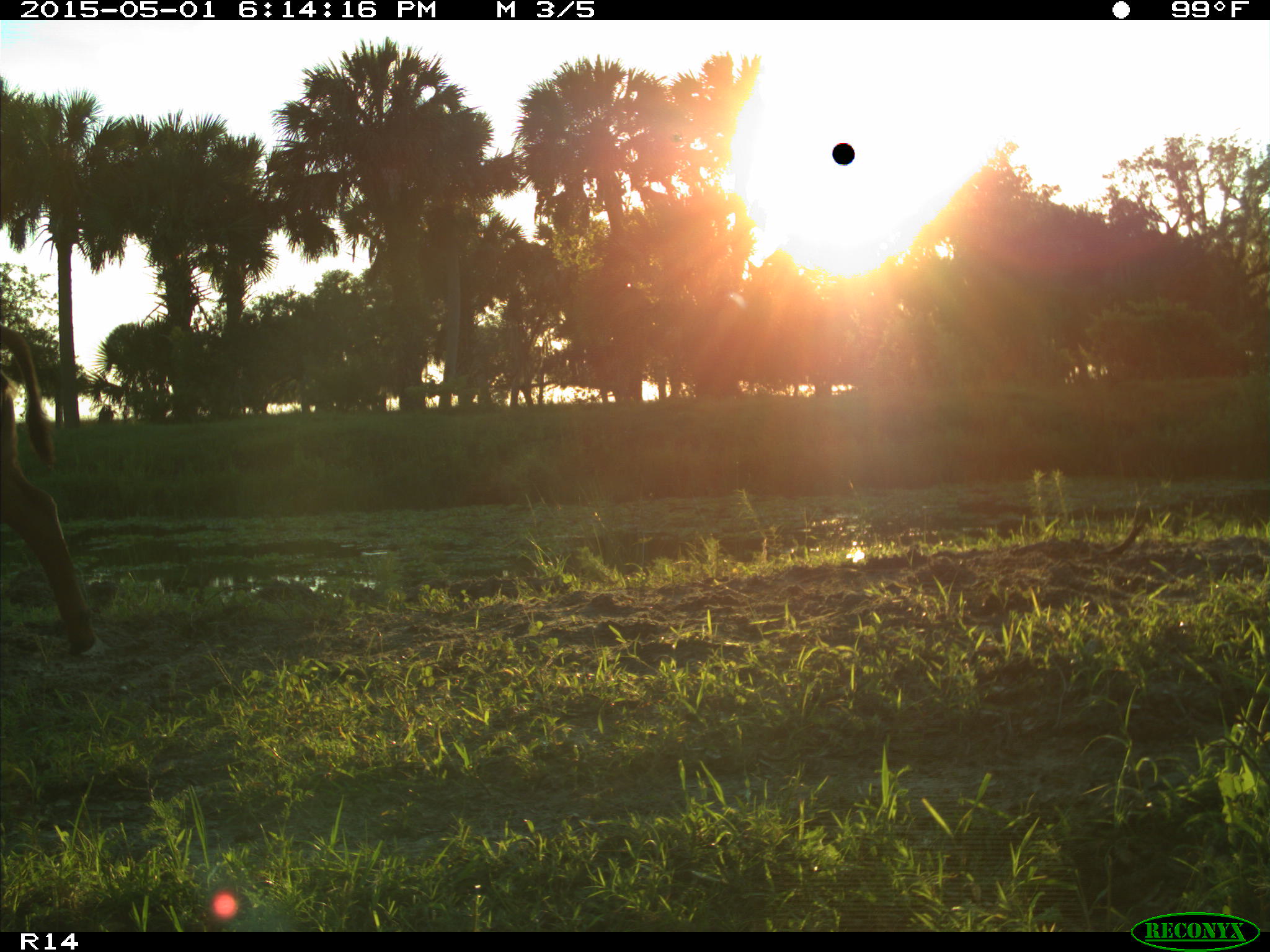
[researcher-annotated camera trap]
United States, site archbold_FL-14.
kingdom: Animalia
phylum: Chordata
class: Mammalia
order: Artiodactyla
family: Bovidae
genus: Bos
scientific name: Bos taurus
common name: domestic cow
Bos taurus (domestic cow).